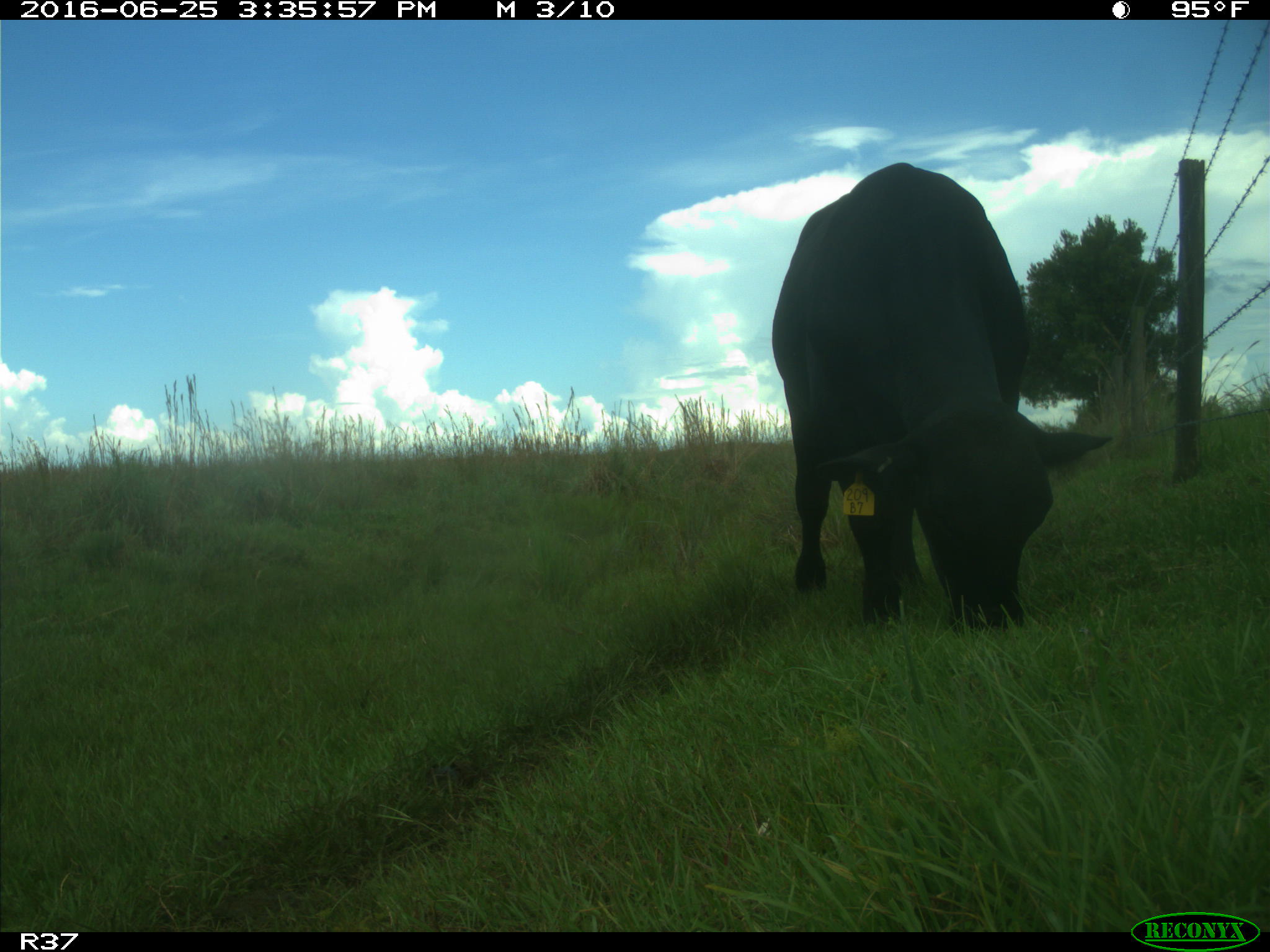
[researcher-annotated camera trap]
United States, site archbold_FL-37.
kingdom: Animalia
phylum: Chordata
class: Mammalia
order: Artiodactyla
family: Bovidae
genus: Bos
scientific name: Bos taurus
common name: domestic cow